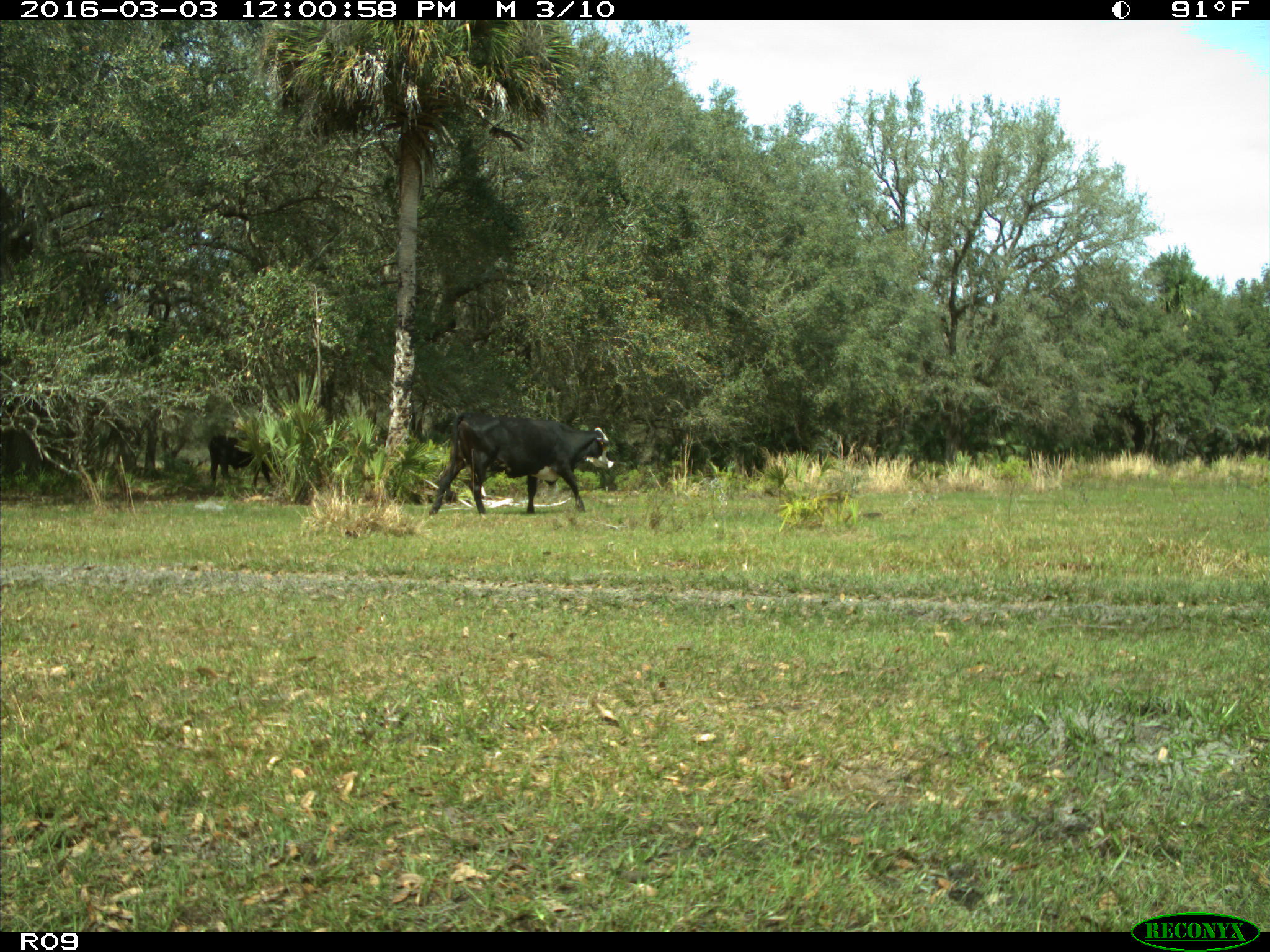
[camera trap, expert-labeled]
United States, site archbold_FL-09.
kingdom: Animalia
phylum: Chordata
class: Mammalia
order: Artiodactyla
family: Bovidae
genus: Bos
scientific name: Bos taurus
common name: domestic cow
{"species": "Bos taurus (domestic cow)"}